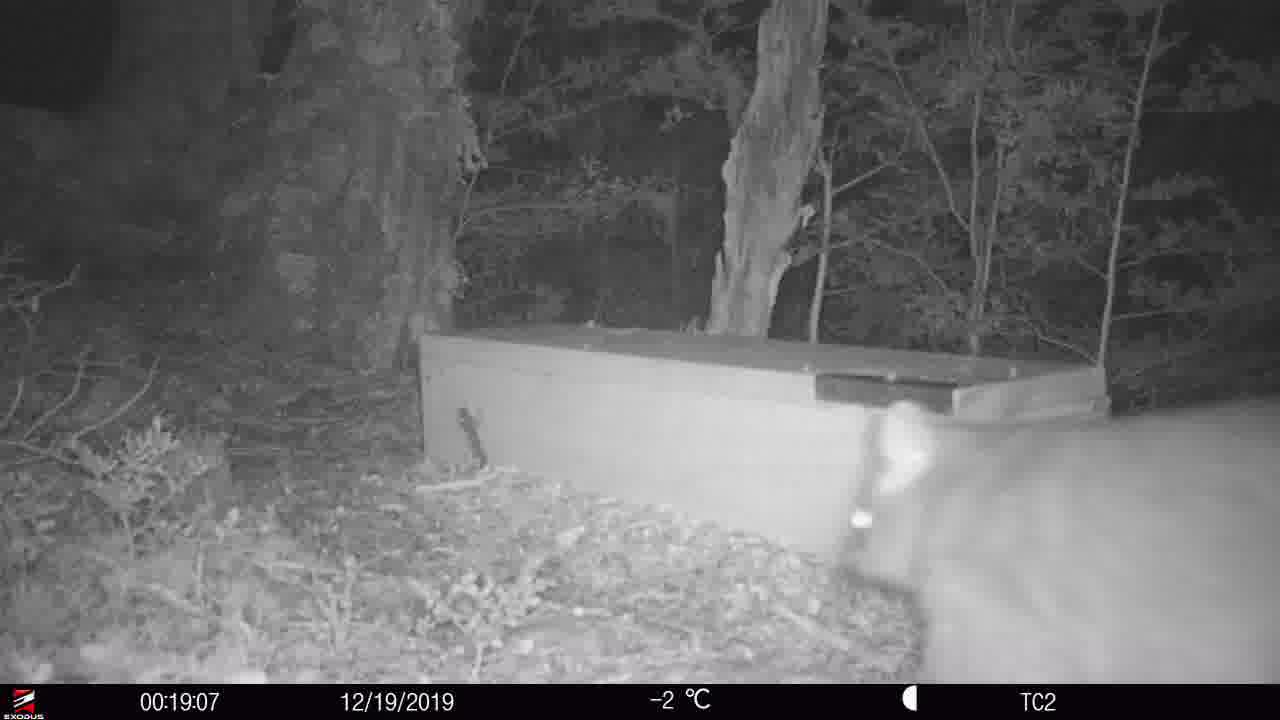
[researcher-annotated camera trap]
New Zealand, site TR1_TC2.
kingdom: Animalia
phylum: Chordata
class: Mammalia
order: Diprotodontia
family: Phalangeridae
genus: Trichosurus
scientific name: Trichosurus vulpecula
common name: common brushtail possum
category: possum